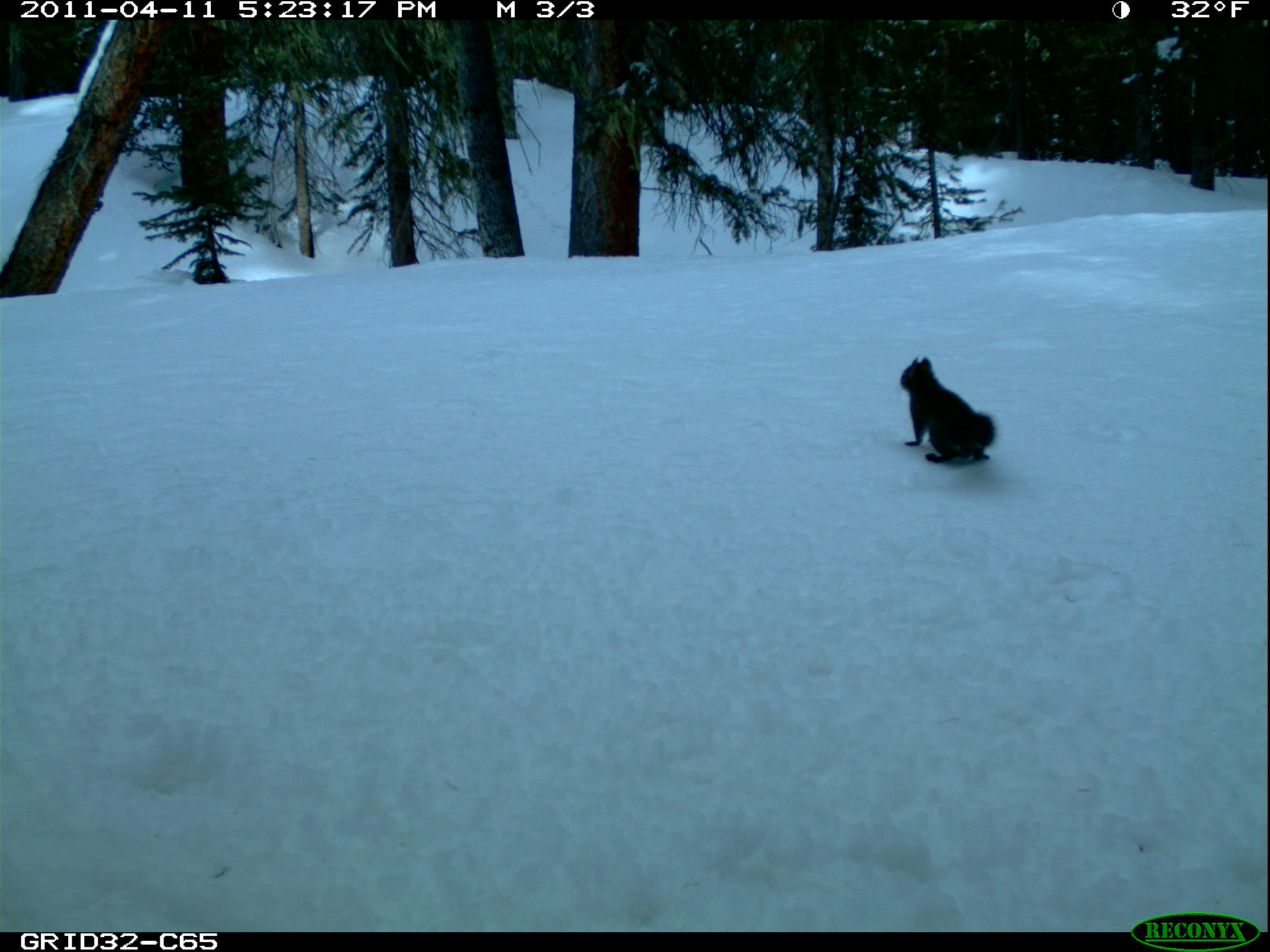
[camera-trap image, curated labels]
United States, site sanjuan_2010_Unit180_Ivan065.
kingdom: Animalia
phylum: Chordata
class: Mammalia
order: Rodentia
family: Sciuridae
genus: Tamiasciurus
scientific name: Tamiasciurus hudsonicus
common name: american red squirrel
Tamiasciurus hudsonicus (american red squirrel).